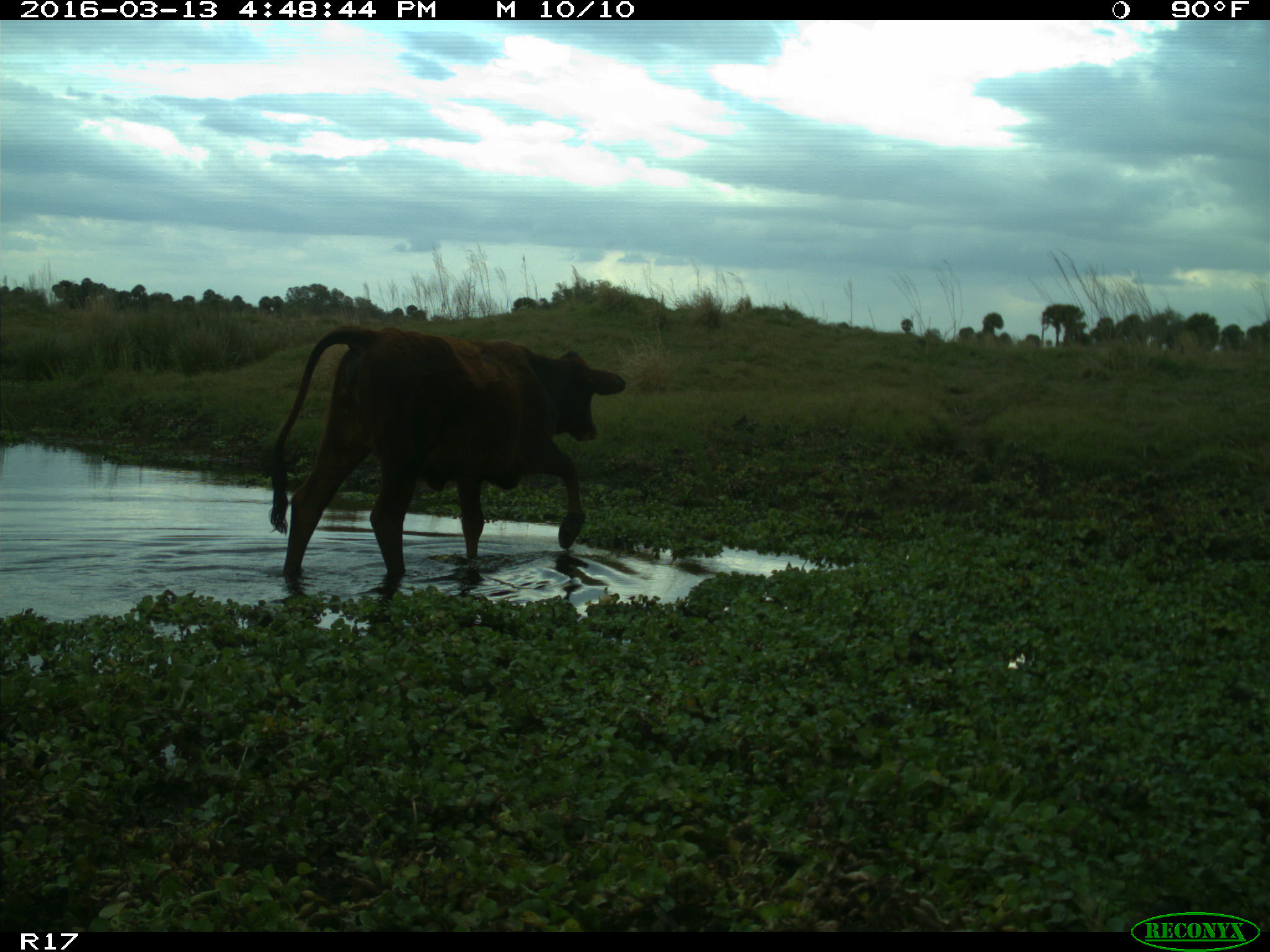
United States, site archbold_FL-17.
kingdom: Animalia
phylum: Chordata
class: Mammalia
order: Artiodactyla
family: Bovidae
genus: Bos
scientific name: Bos taurus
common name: domestic cow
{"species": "Bos taurus (domestic cow)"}